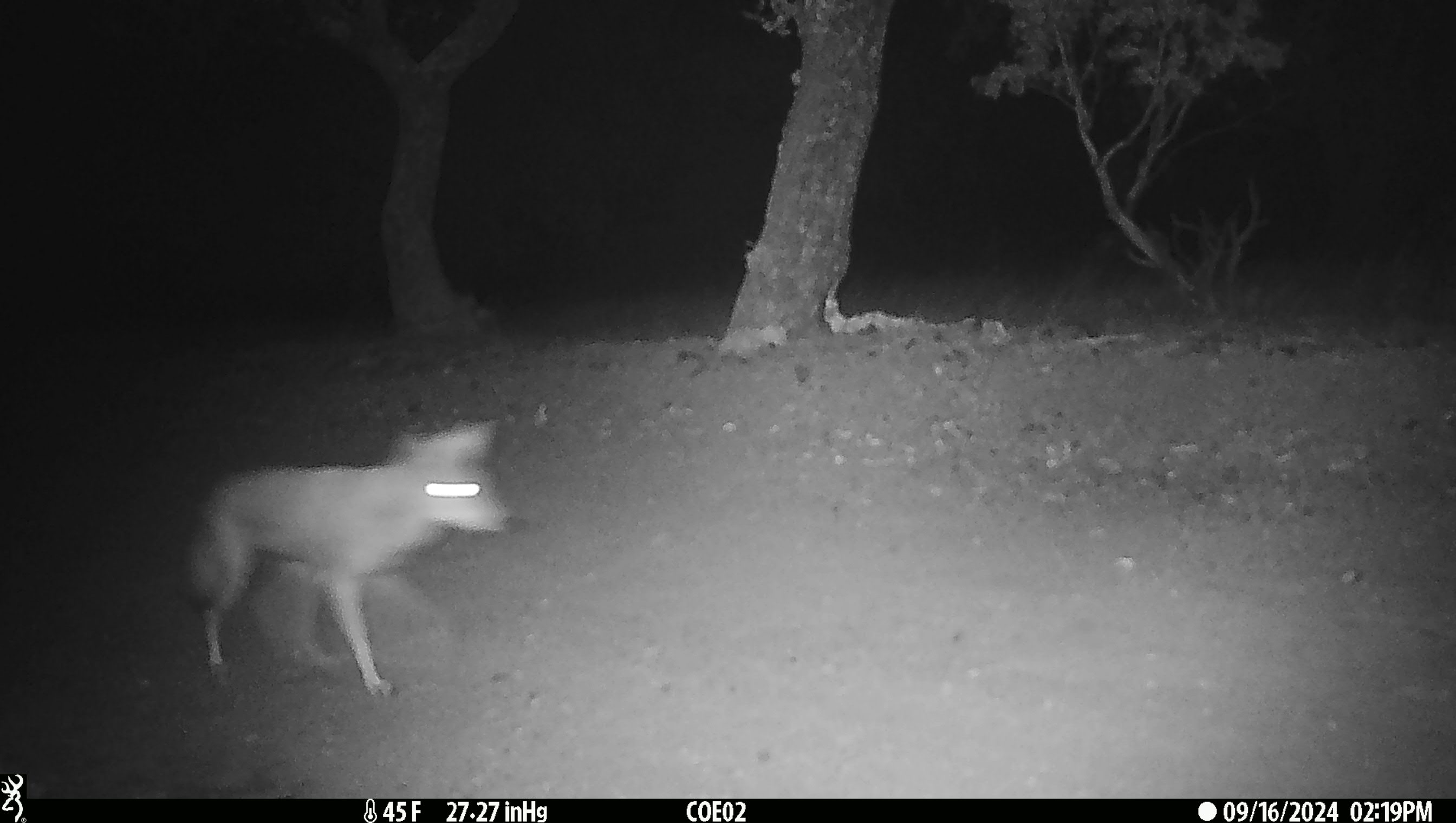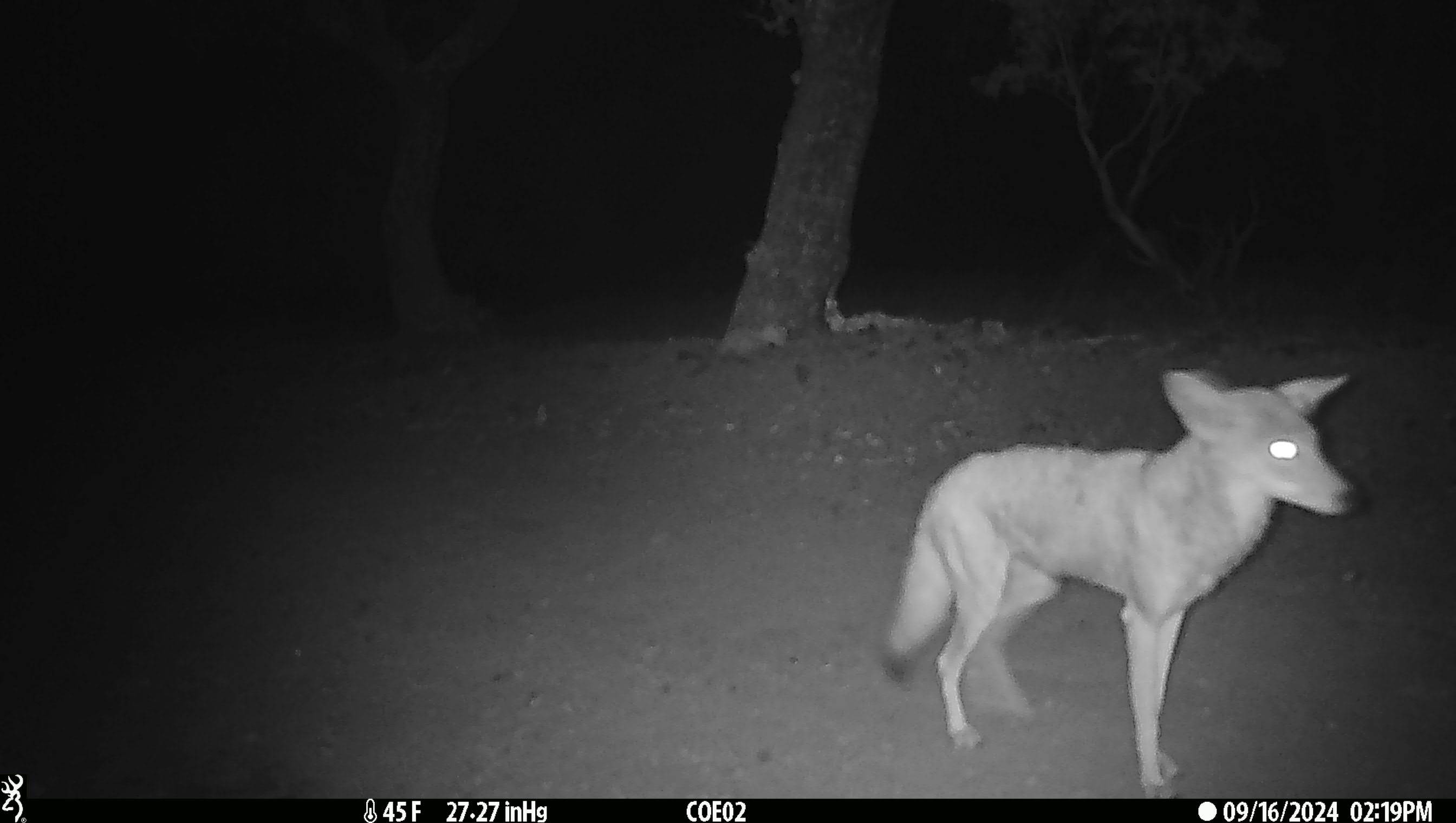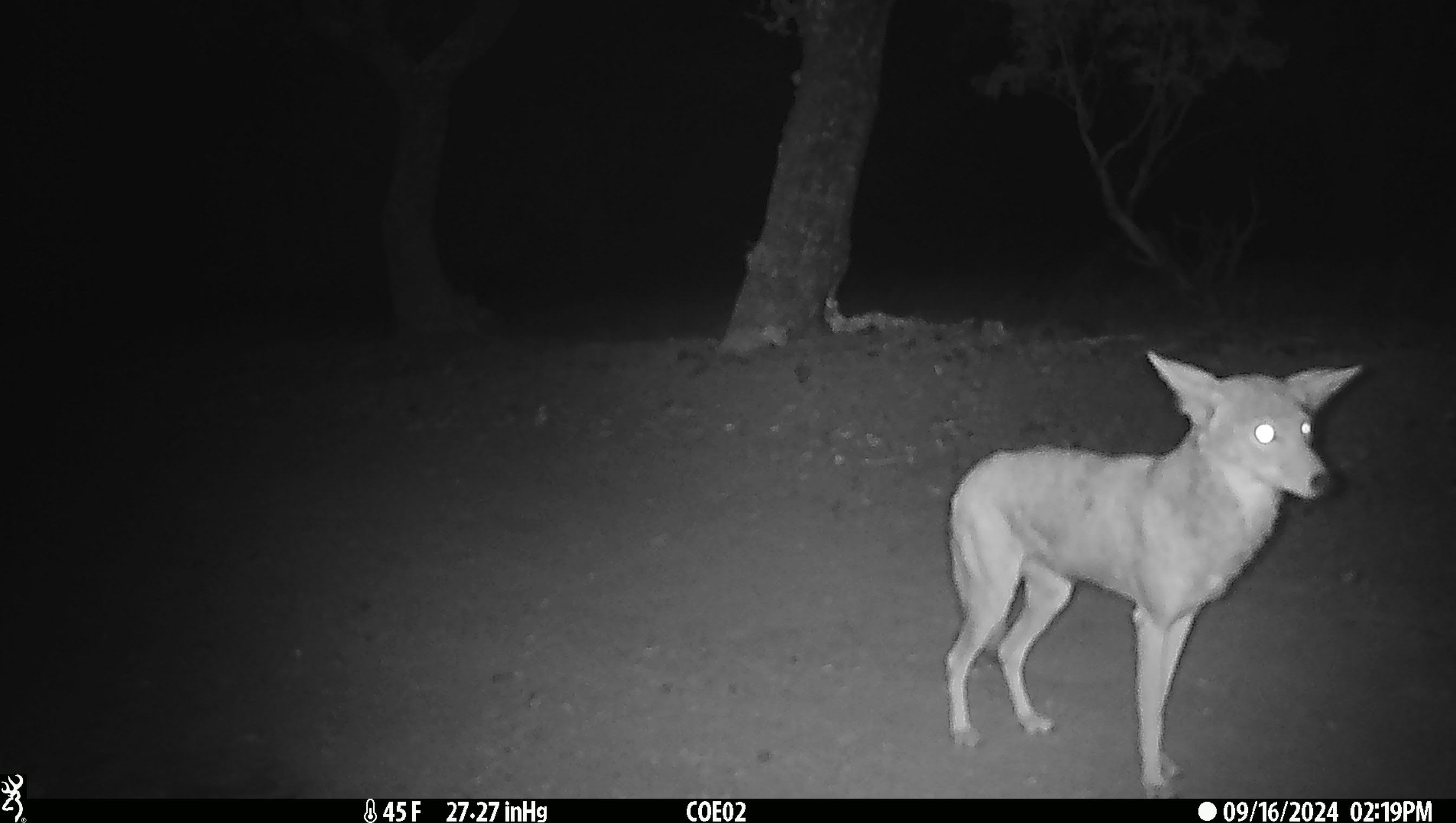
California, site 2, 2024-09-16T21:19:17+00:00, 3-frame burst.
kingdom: Animalia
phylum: Chordata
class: Mammalia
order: Carnivora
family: Canidae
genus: Canis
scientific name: Canis latrans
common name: coyote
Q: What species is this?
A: Coyote (Canis latrans).